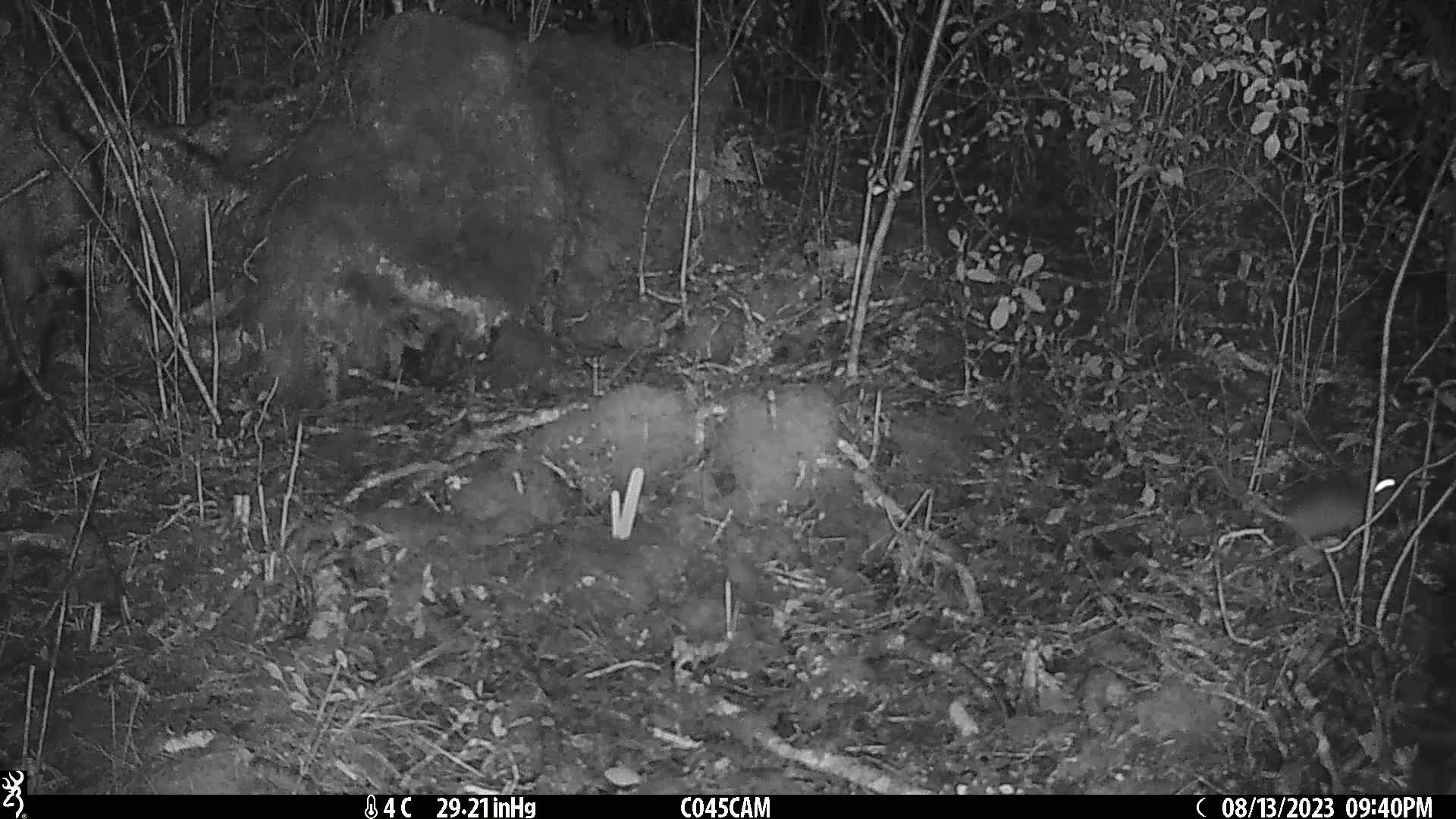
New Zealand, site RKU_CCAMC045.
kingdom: Animalia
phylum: Chordata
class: Mammalia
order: Rodentia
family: Muridae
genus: Rattus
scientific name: Rattus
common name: rat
Rat (Rattus).